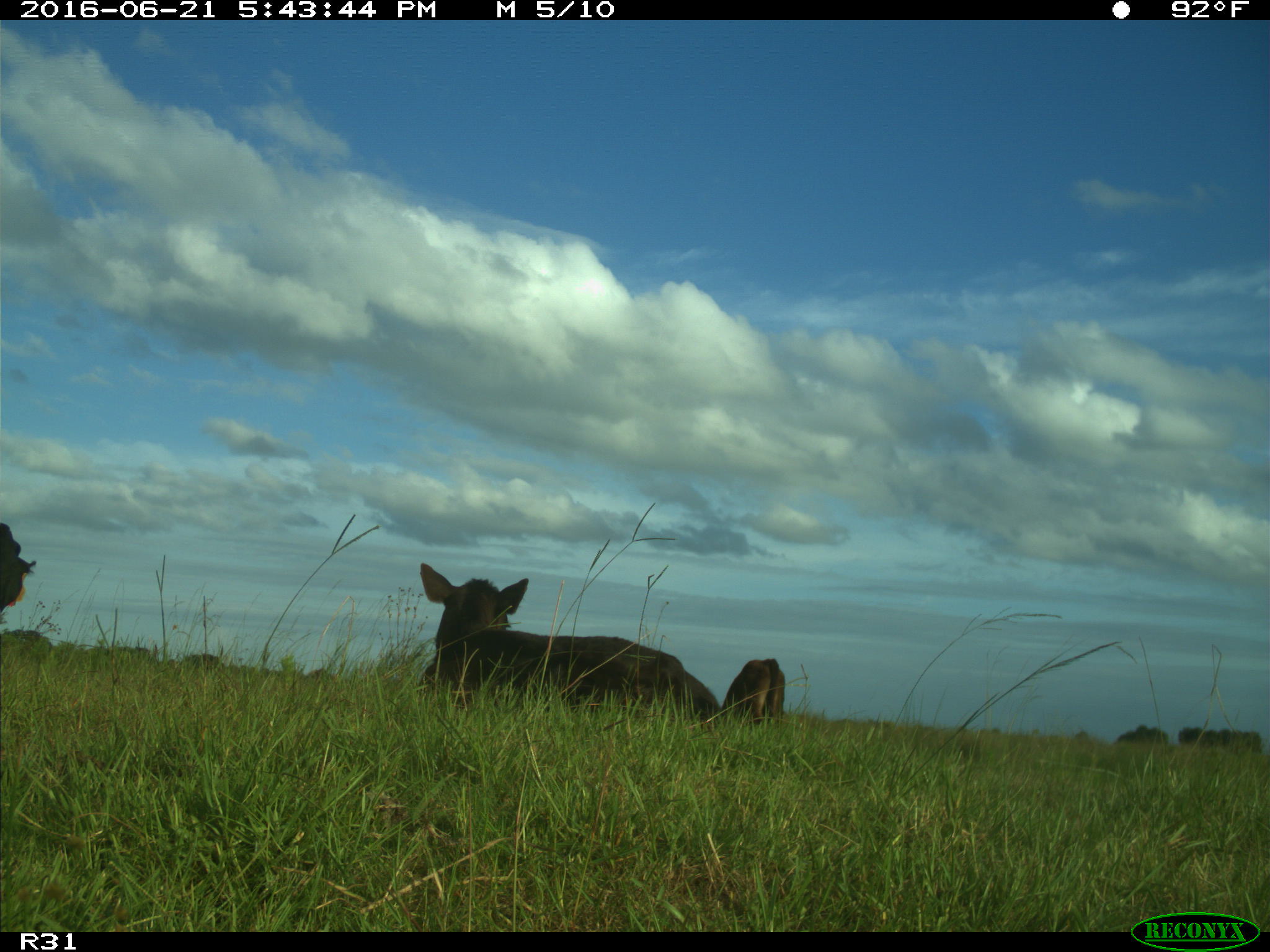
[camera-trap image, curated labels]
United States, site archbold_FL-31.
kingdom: Animalia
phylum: Chordata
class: Mammalia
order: Artiodactyla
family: Bovidae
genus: Bos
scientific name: Bos taurus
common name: domestic cow